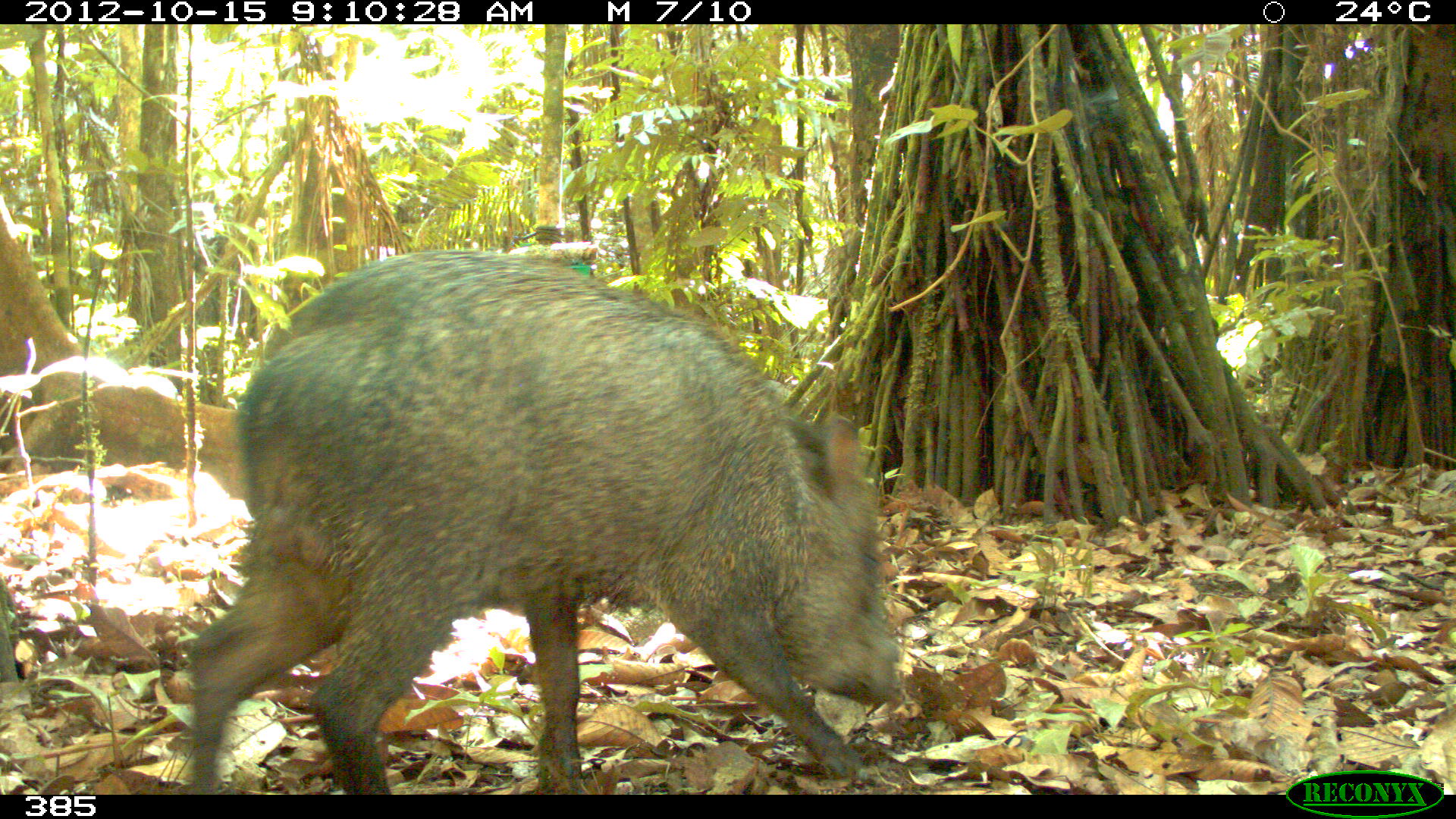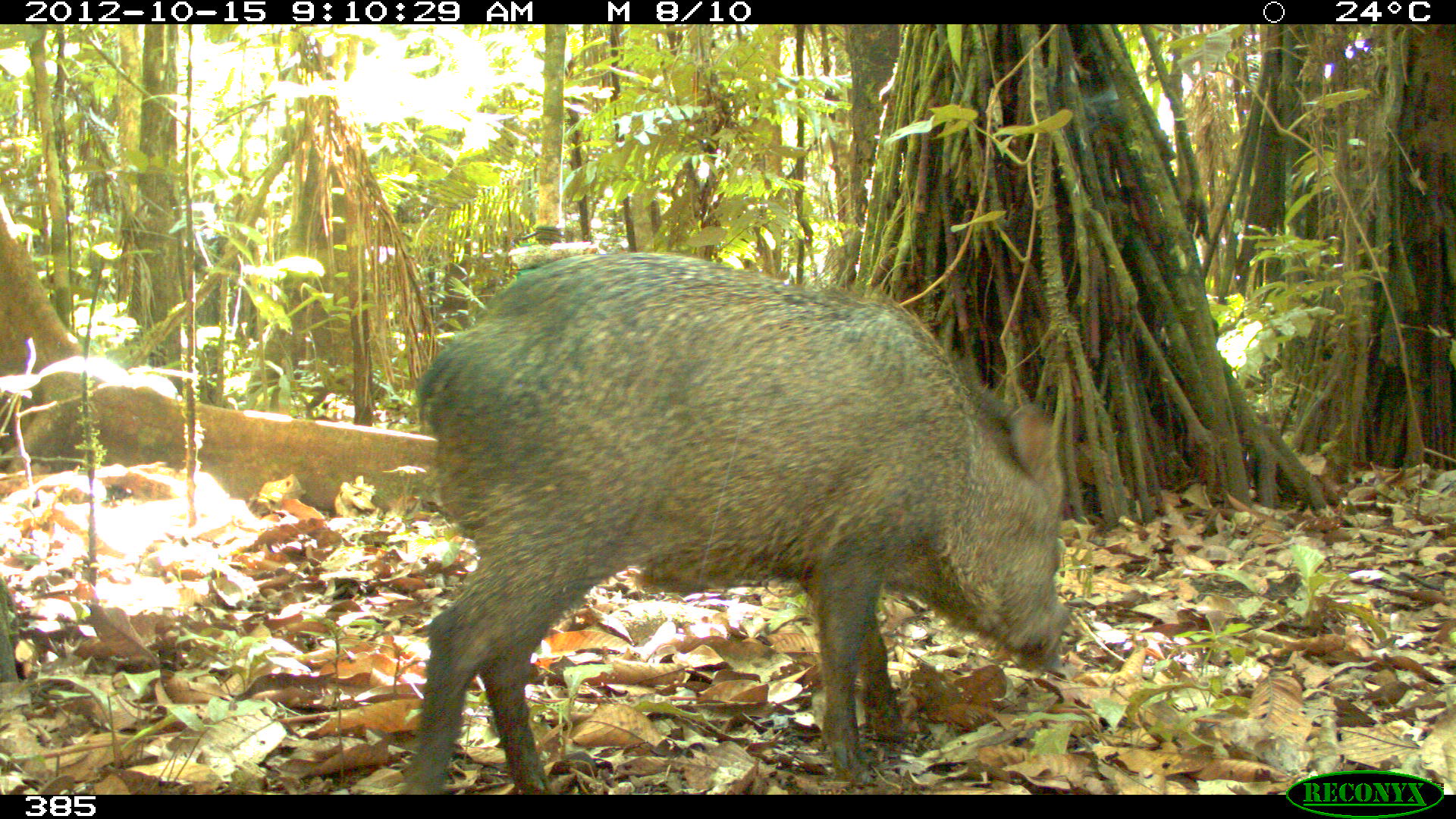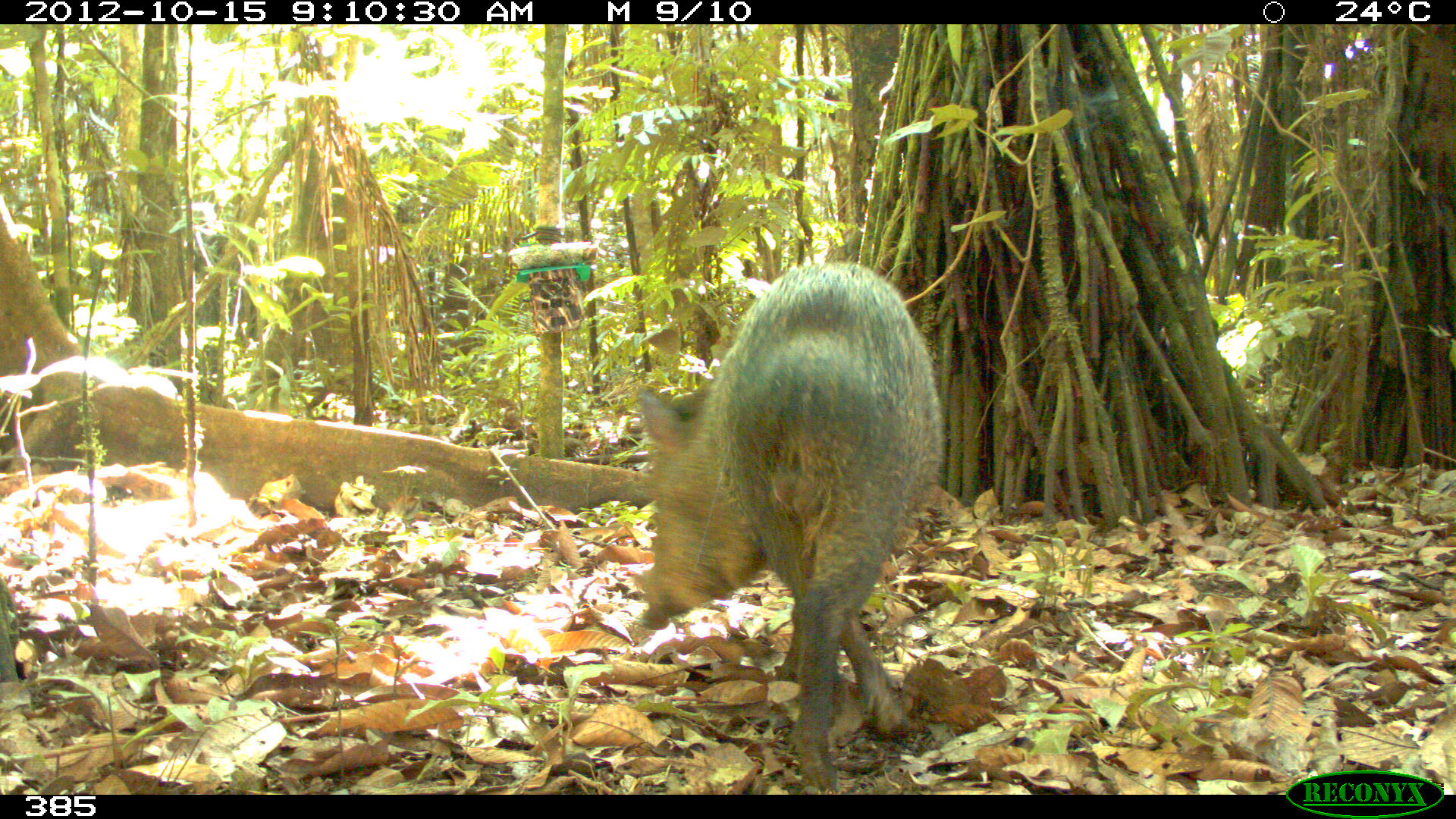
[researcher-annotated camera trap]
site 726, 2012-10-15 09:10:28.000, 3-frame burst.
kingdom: Animalia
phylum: Chordata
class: Mammalia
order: Artiodactyla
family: Tayassuidae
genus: Pecari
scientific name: Pecari tajacu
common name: collared peccary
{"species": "Pecari tajacu (collared peccary)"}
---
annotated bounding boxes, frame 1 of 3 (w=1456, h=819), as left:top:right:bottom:
pecari tajacu: 181:249:903:795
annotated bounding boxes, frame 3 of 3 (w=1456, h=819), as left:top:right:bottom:
pecari tajacu: 635:260:942:788